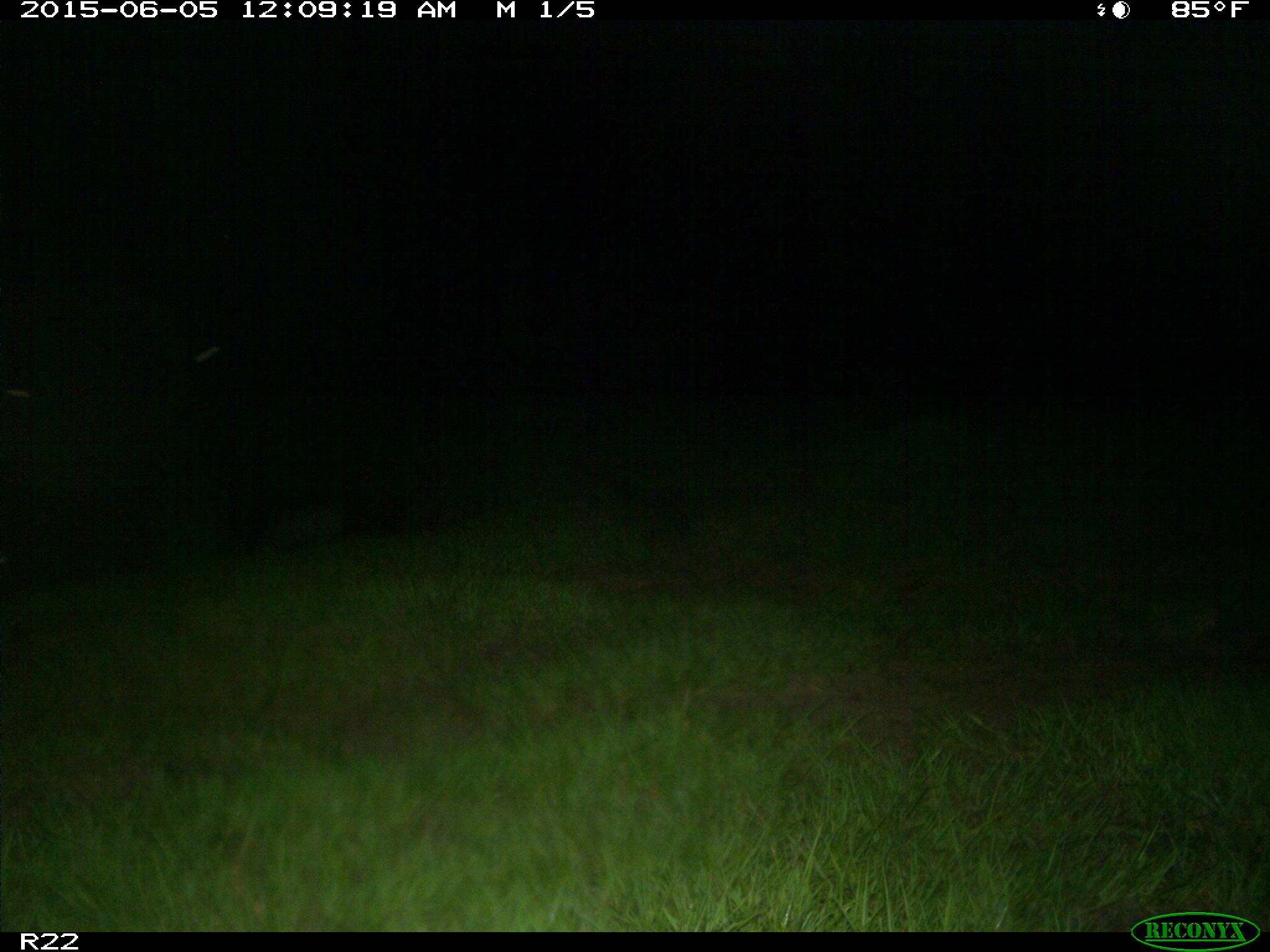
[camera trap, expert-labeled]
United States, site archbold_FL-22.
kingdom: Animalia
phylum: Chordata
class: Mammalia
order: Artiodactyla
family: Bovidae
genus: Bos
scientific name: Bos taurus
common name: domestic cow